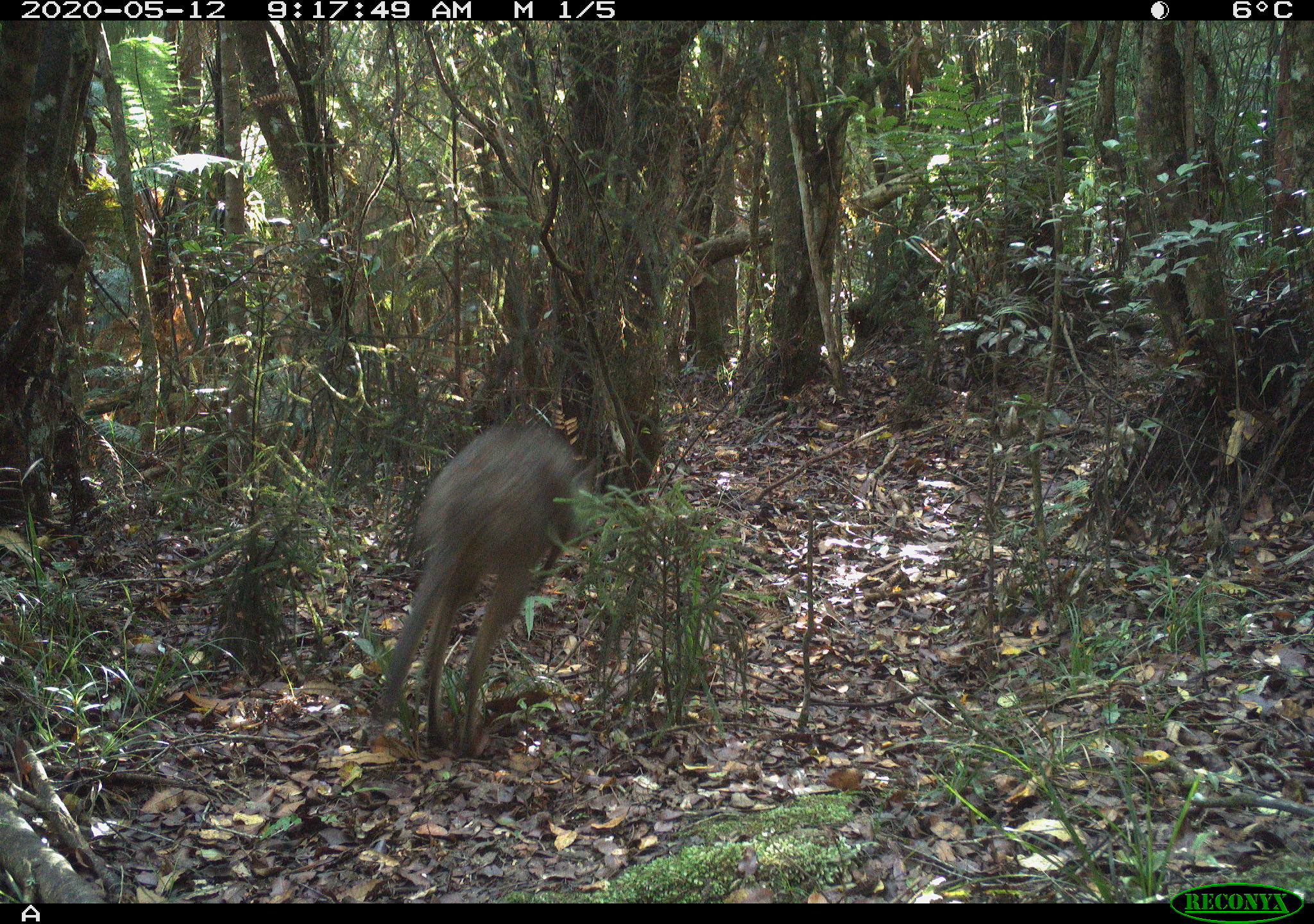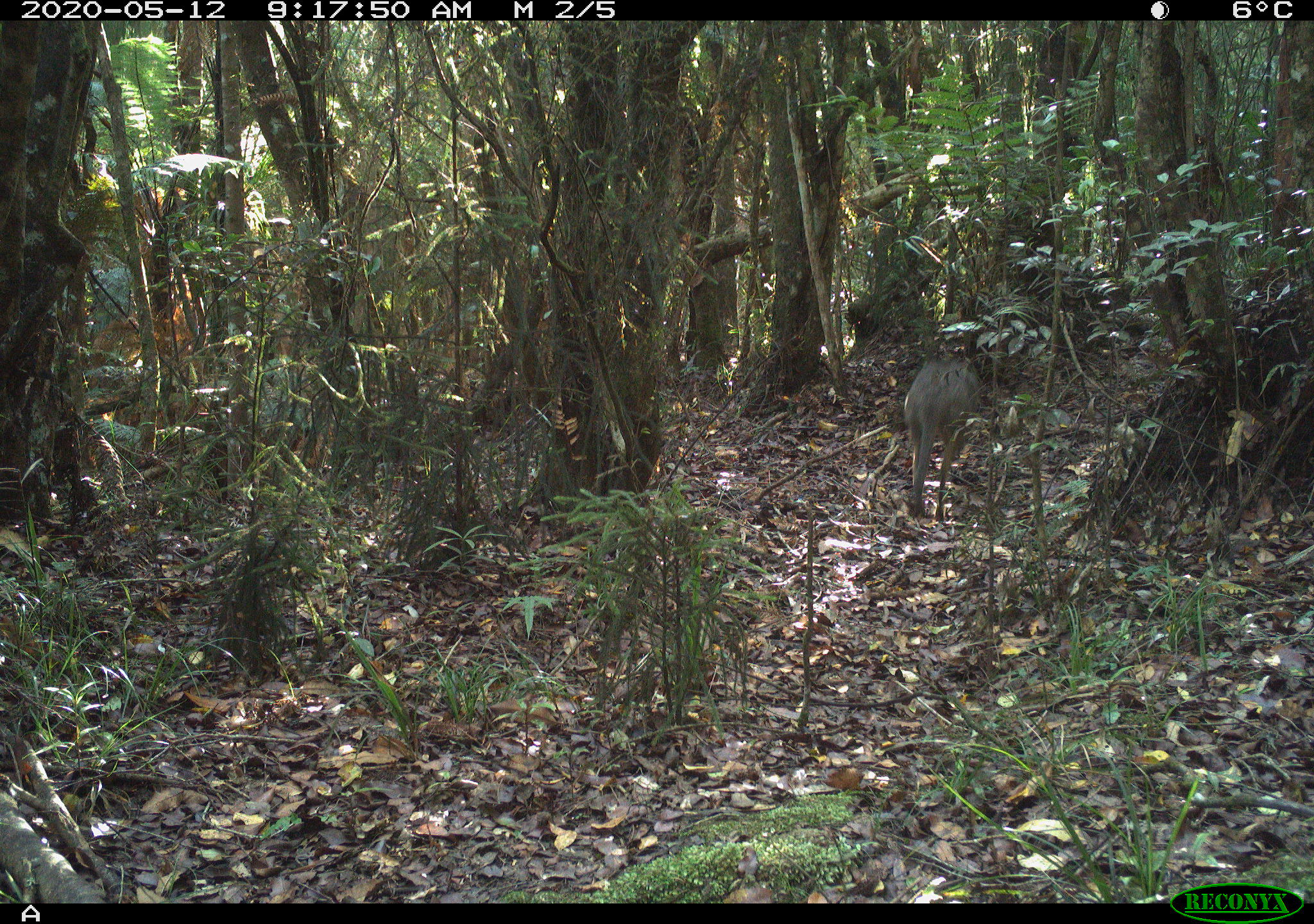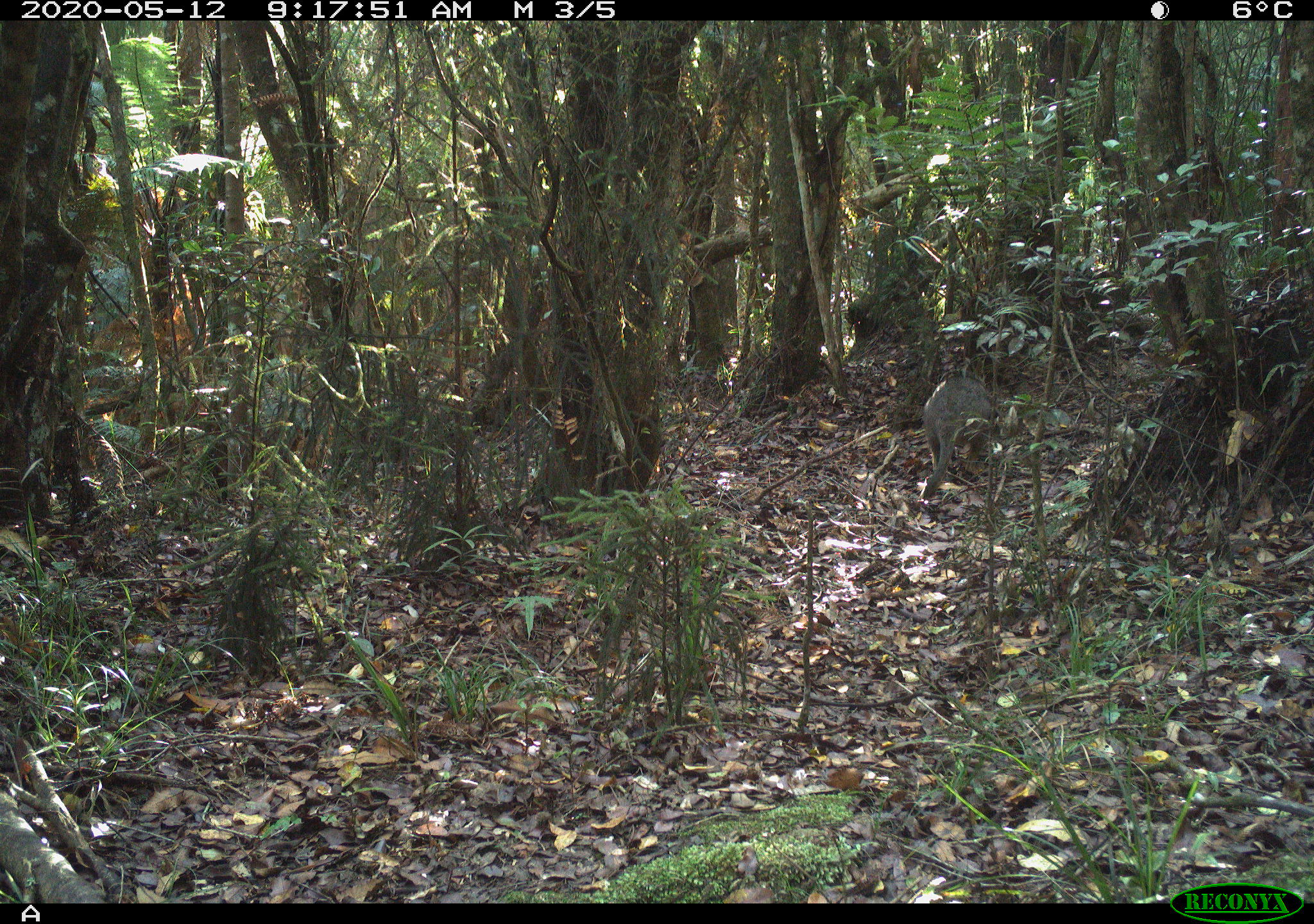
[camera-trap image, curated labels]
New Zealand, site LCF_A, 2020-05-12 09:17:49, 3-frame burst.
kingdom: Animalia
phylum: Chordata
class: Mammalia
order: Diprotodontia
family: Macropodidae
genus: Notamacropus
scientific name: Notamacropus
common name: wallaby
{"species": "wallaby (Notamacropus)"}